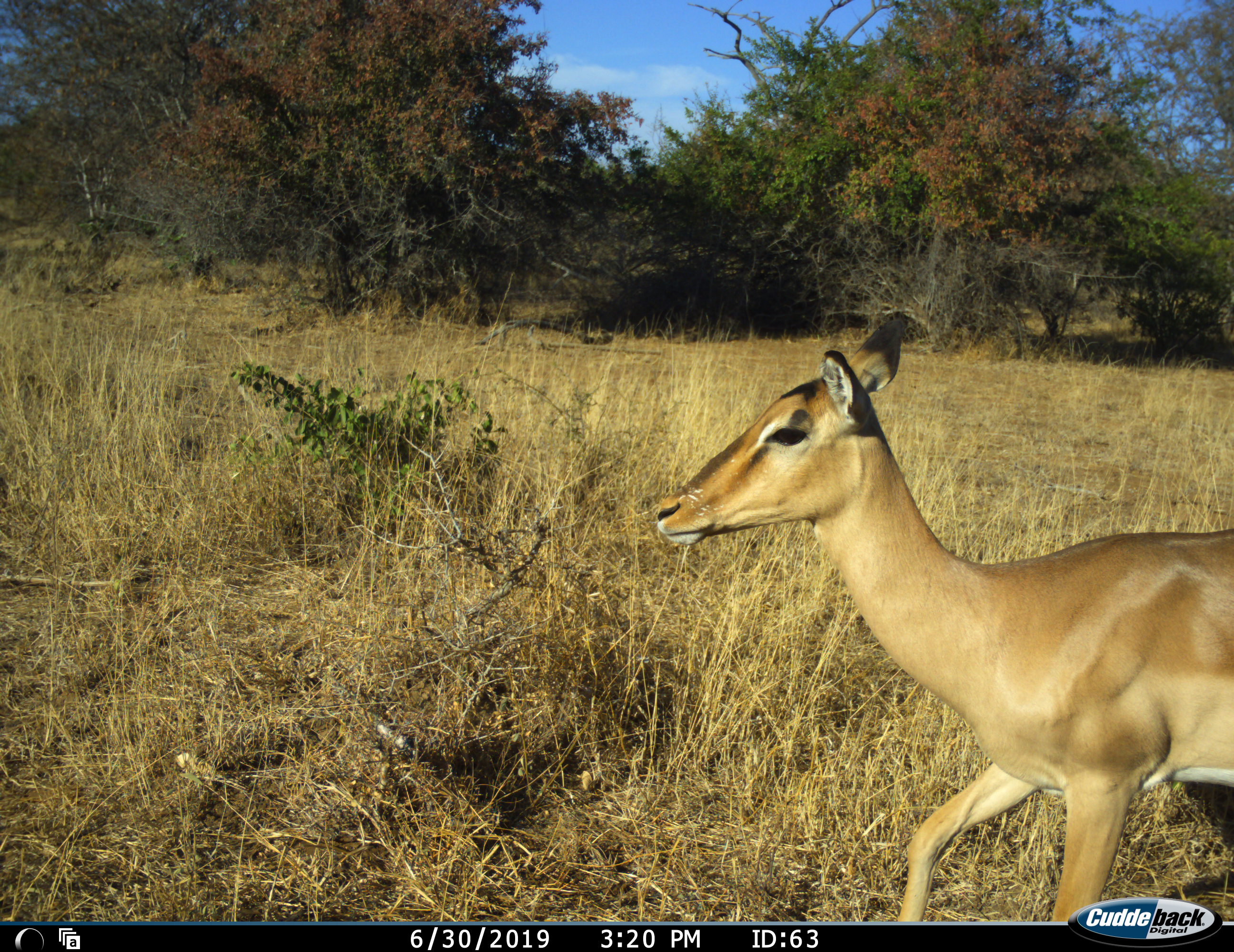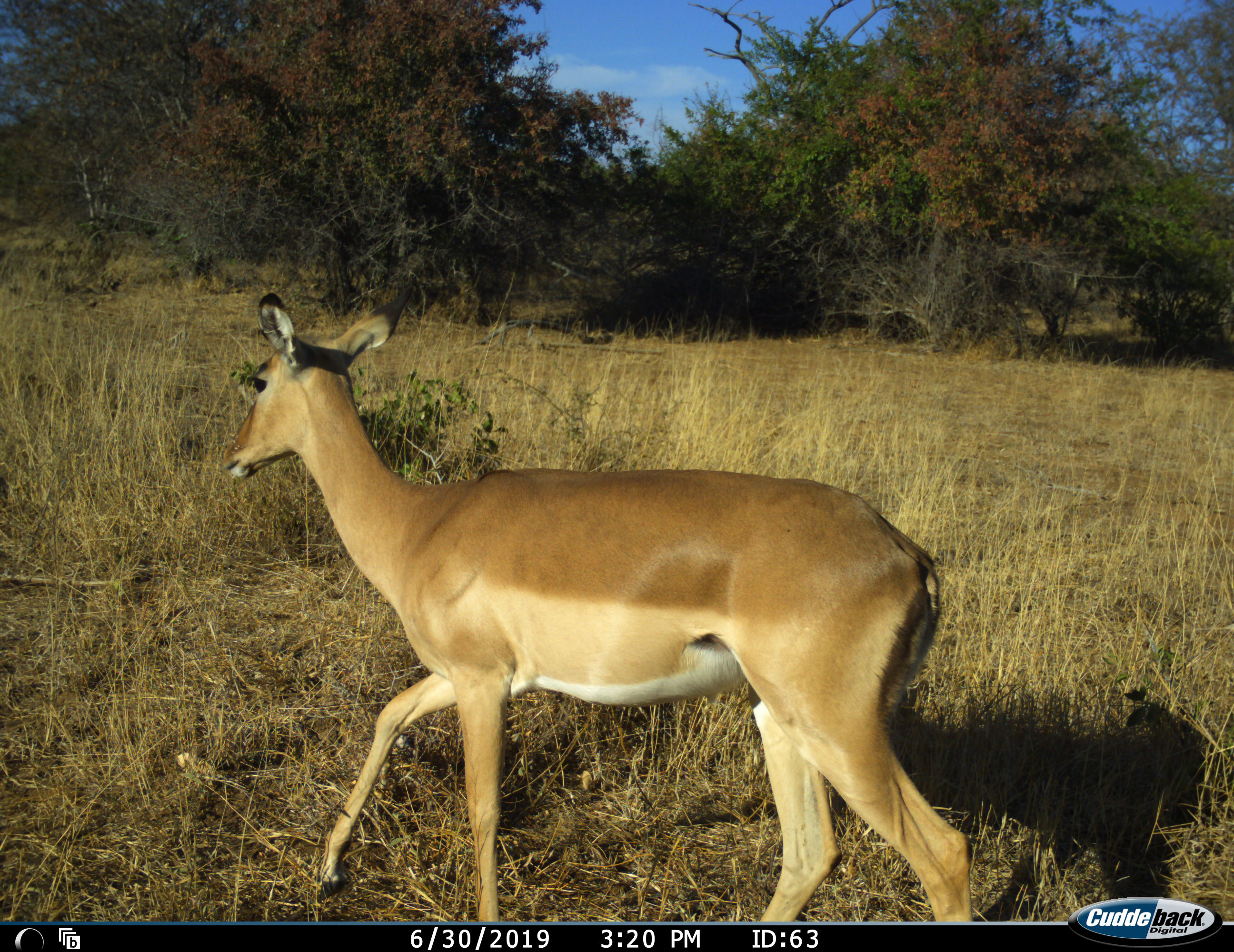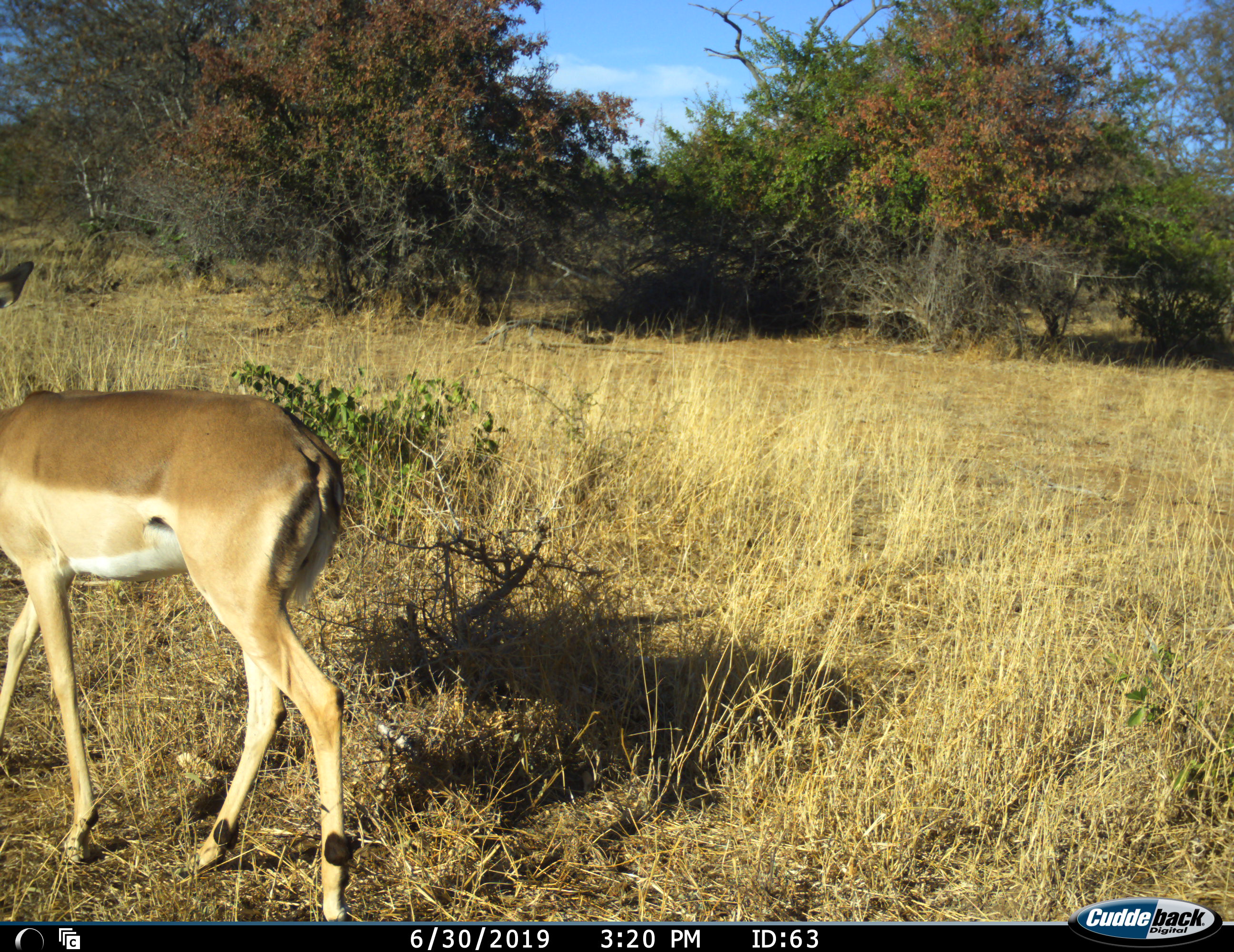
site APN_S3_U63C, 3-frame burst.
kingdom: Animalia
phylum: Chordata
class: Mammalia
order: Artiodactyla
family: Bovidae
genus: Aepyceros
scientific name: Aepyceros melampus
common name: impala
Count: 1.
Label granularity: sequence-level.